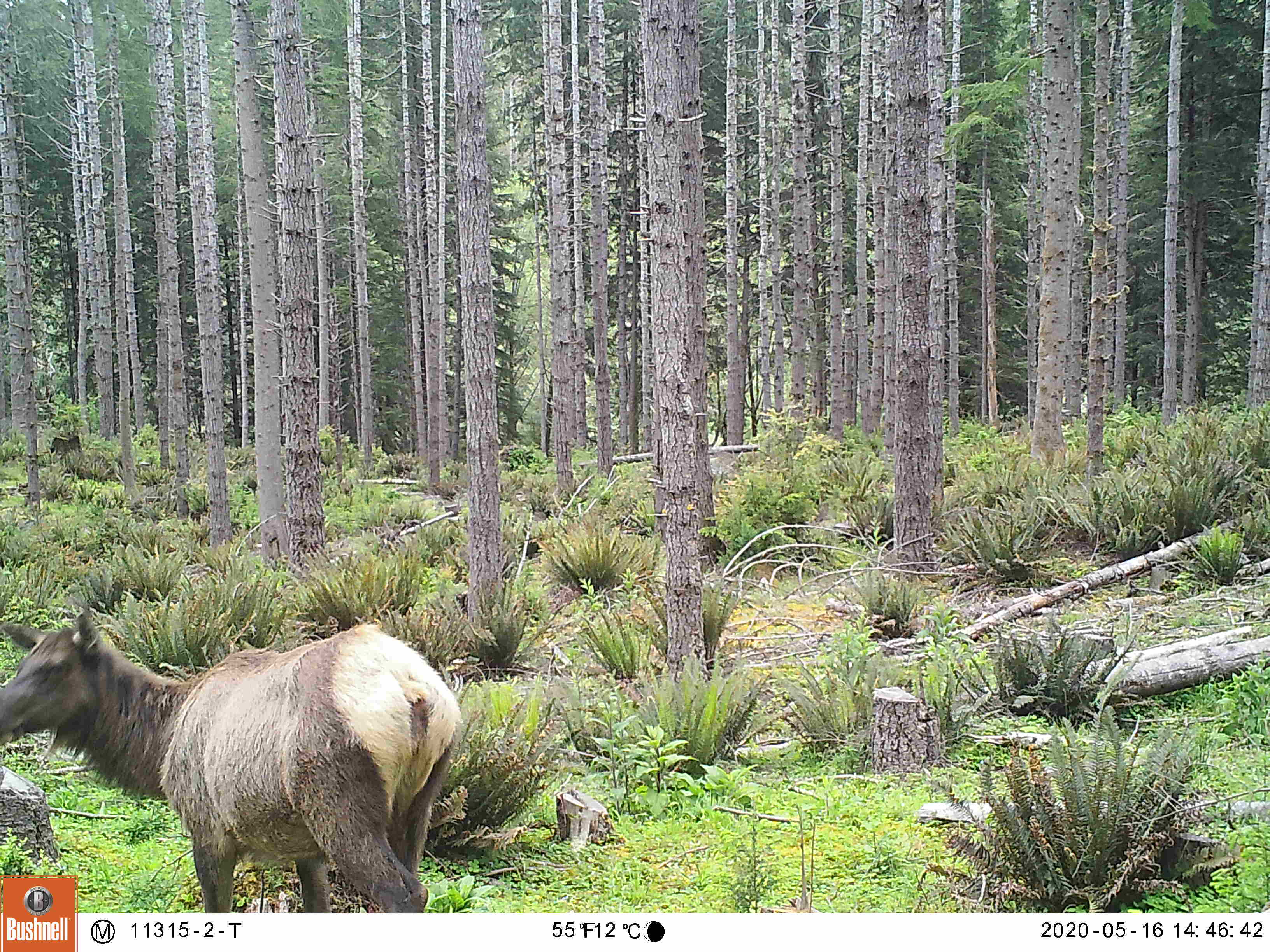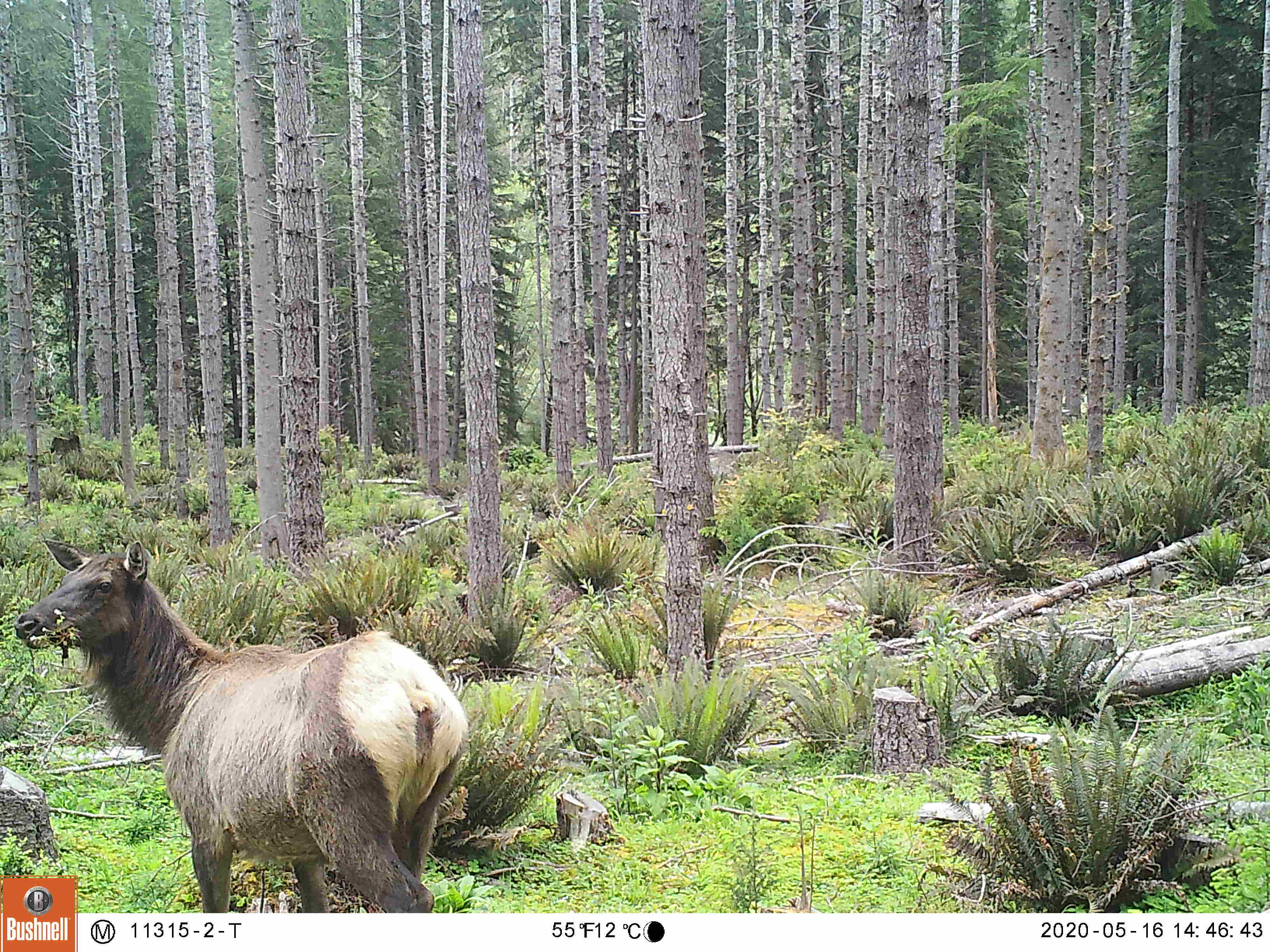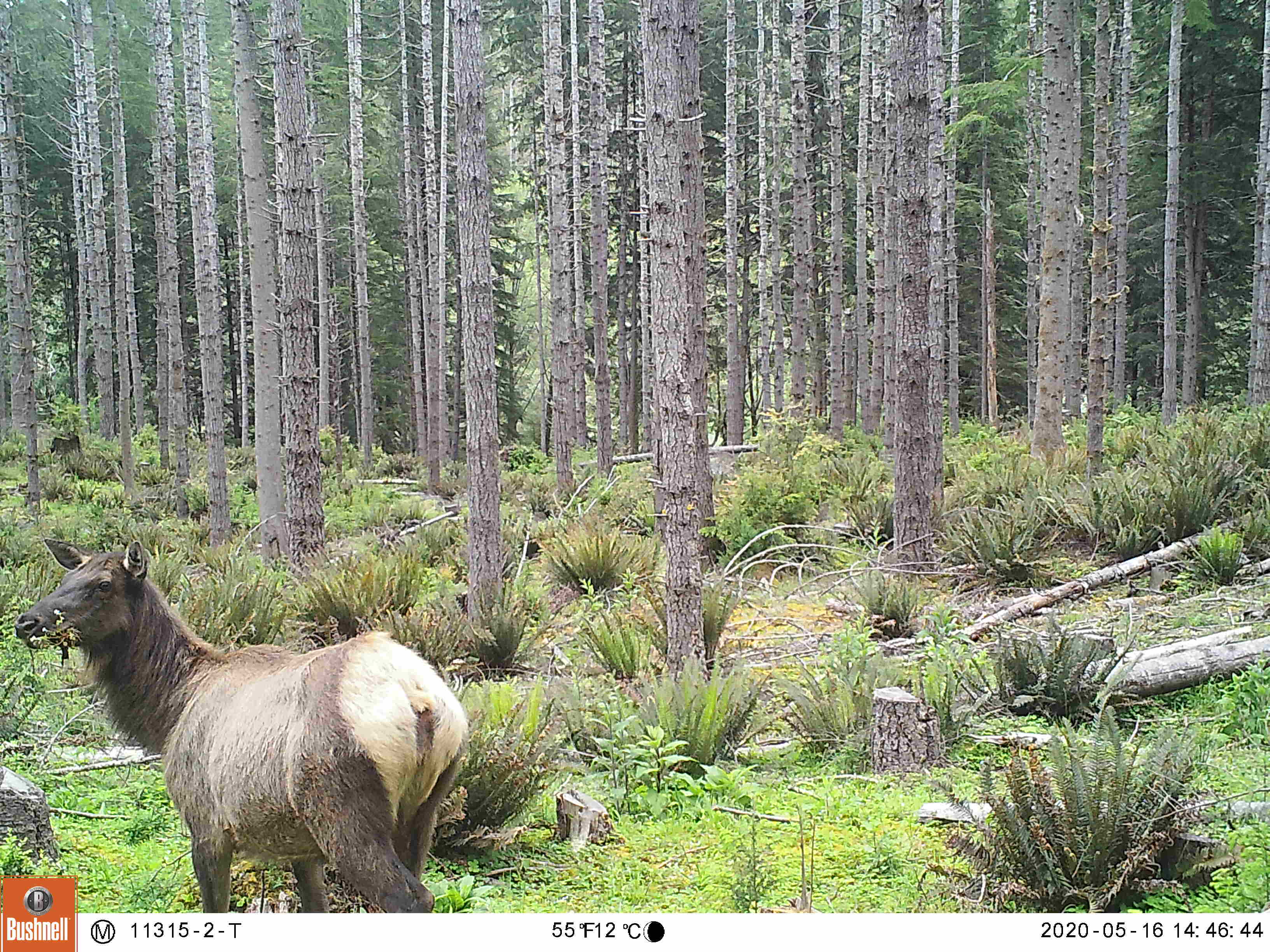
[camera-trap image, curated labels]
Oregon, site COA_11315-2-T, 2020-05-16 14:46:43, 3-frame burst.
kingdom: Animalia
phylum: Chordata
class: Mammalia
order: Artiodactyla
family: Cervidae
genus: Cervus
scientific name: Cervus canadensis roosevelti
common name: roosevelt elk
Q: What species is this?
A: Roosevelt elk (Cervus canadensis roosevelti).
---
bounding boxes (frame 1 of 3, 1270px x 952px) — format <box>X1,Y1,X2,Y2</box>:
roosevelt elk: <box>7,593,468,869</box>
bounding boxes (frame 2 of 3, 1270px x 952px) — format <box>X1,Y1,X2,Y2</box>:
roosevelt elk: <box>9,529,477,869</box>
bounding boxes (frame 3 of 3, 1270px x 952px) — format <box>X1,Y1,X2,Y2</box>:
roosevelt elk: <box>9,536,475,864</box>